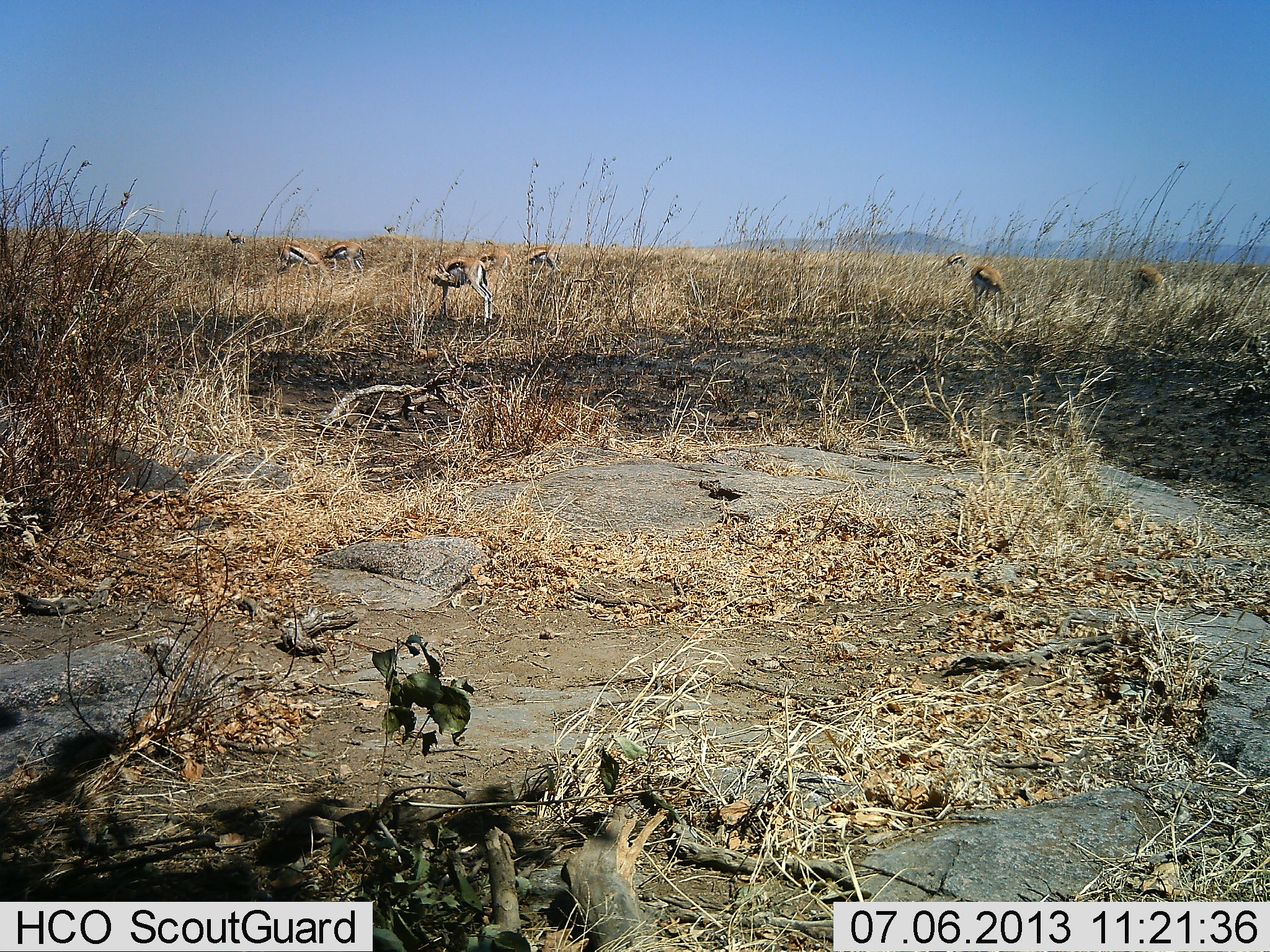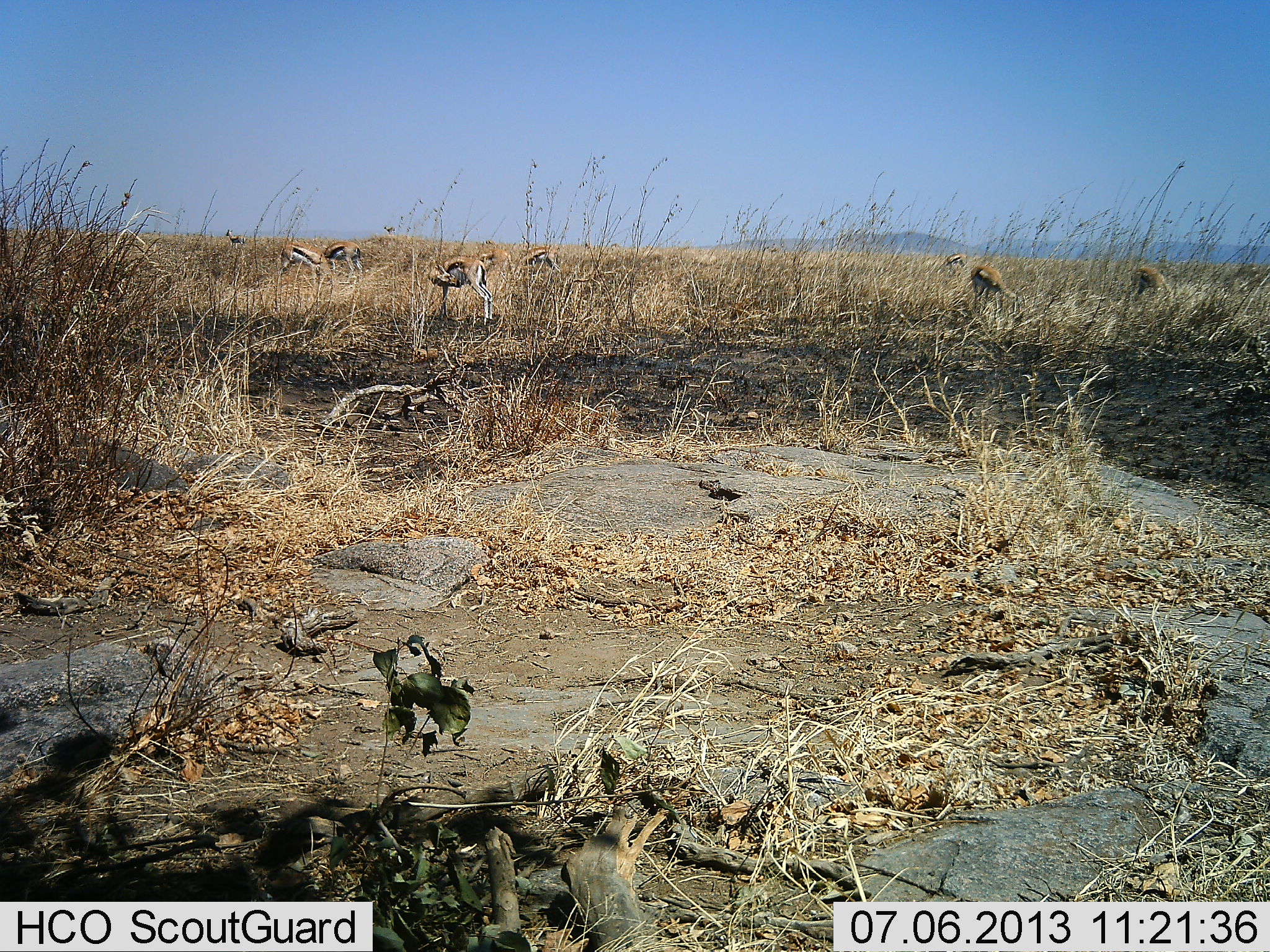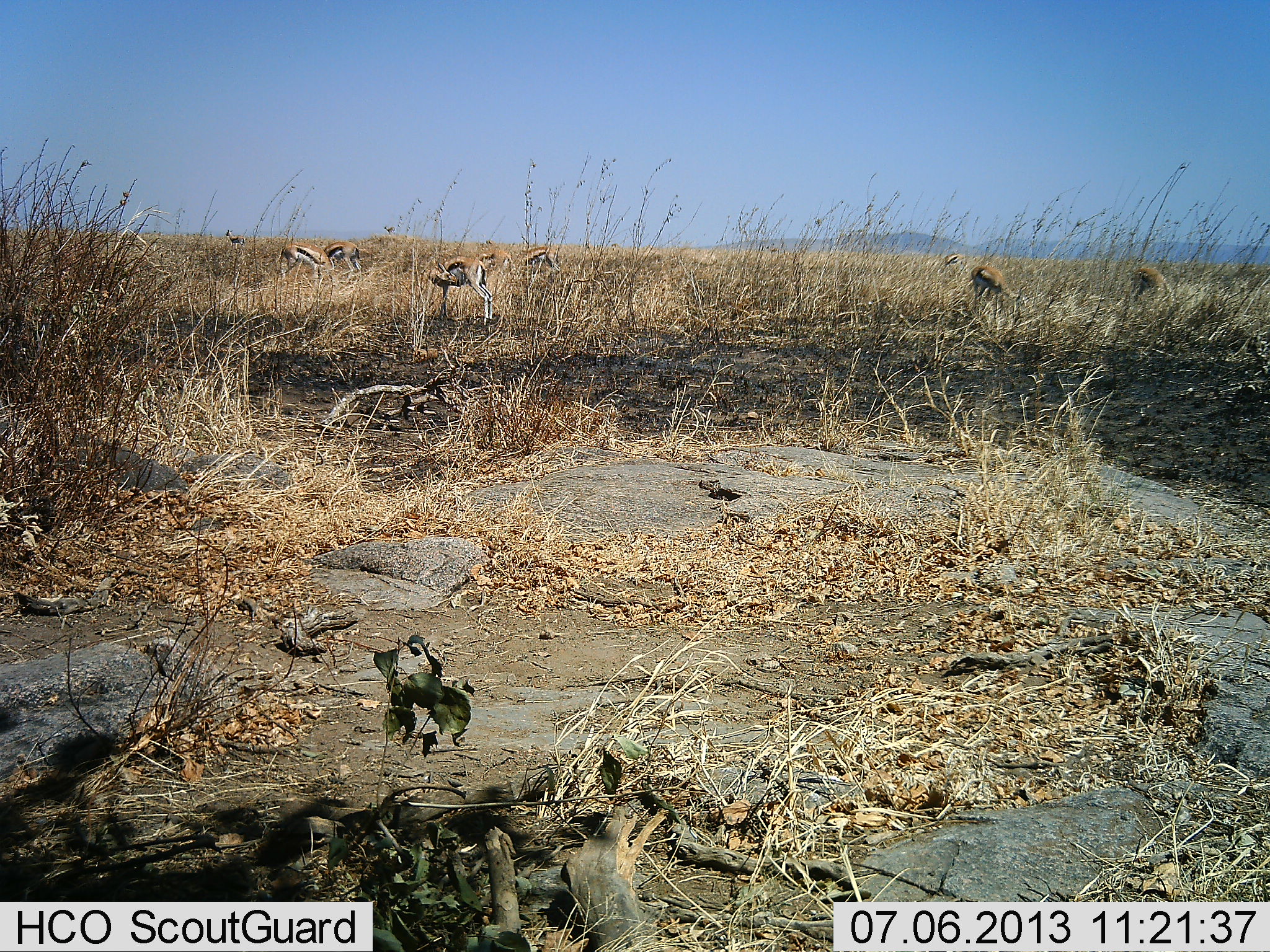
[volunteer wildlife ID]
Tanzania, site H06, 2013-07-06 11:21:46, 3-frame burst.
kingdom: Animalia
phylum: Chordata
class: Mammalia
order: Artiodactyla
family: Bovidae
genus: Eudorcas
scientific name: Eudorcas thomsonii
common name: thomson's gazelle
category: gazellethomsons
Gazellethomsons (thomson's gazelle) (Eudorcas thomsonii), count 9. Behavior (volunteer vote fractions): standing 67%, resting 0%, moving 4%, interacting 4%. Young present (vote fraction): 0%. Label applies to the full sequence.